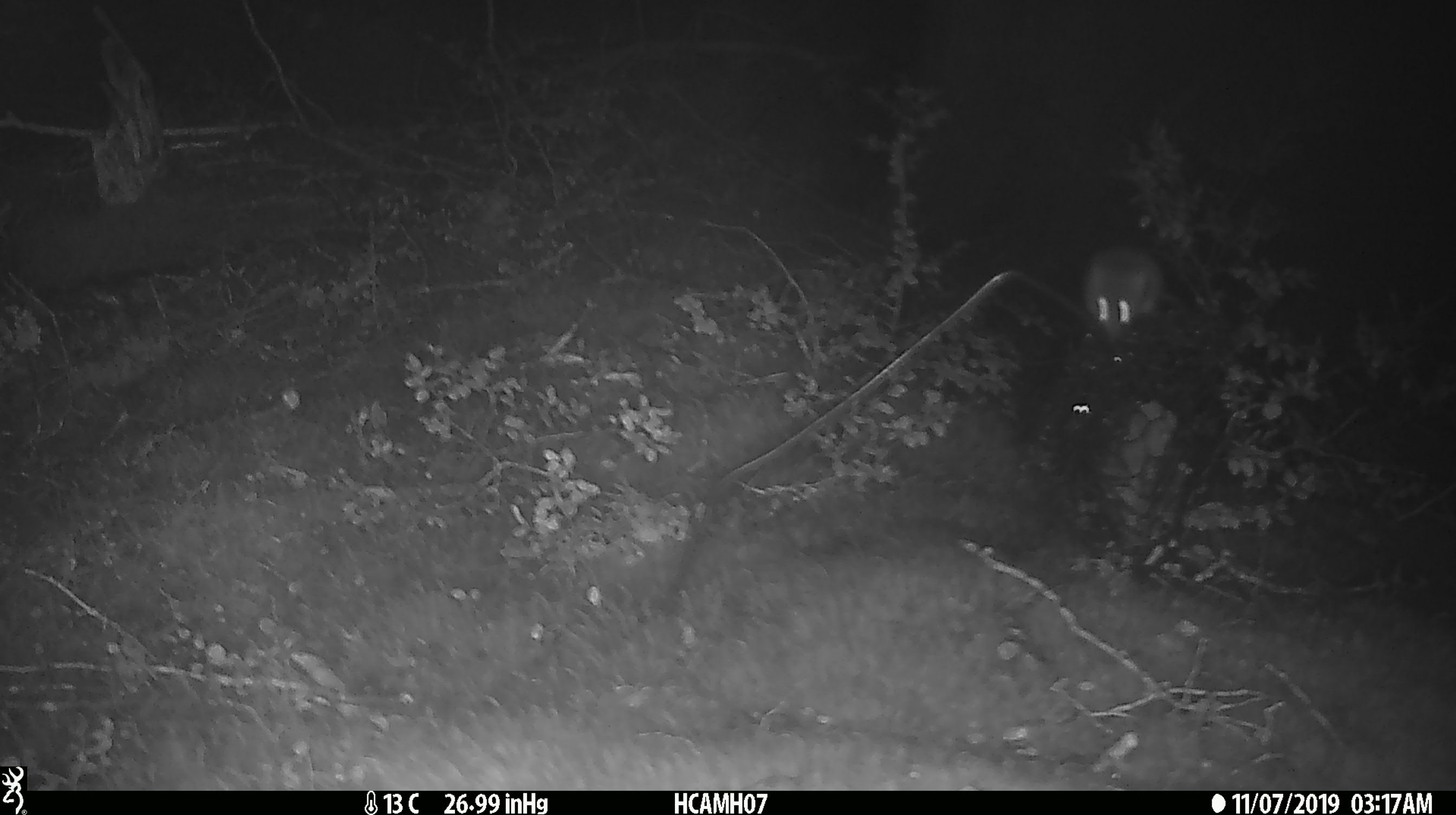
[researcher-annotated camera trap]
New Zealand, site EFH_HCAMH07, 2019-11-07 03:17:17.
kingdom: Animalia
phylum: Chordata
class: Mammalia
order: Rodentia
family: Muridae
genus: Mus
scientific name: Mus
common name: mouse